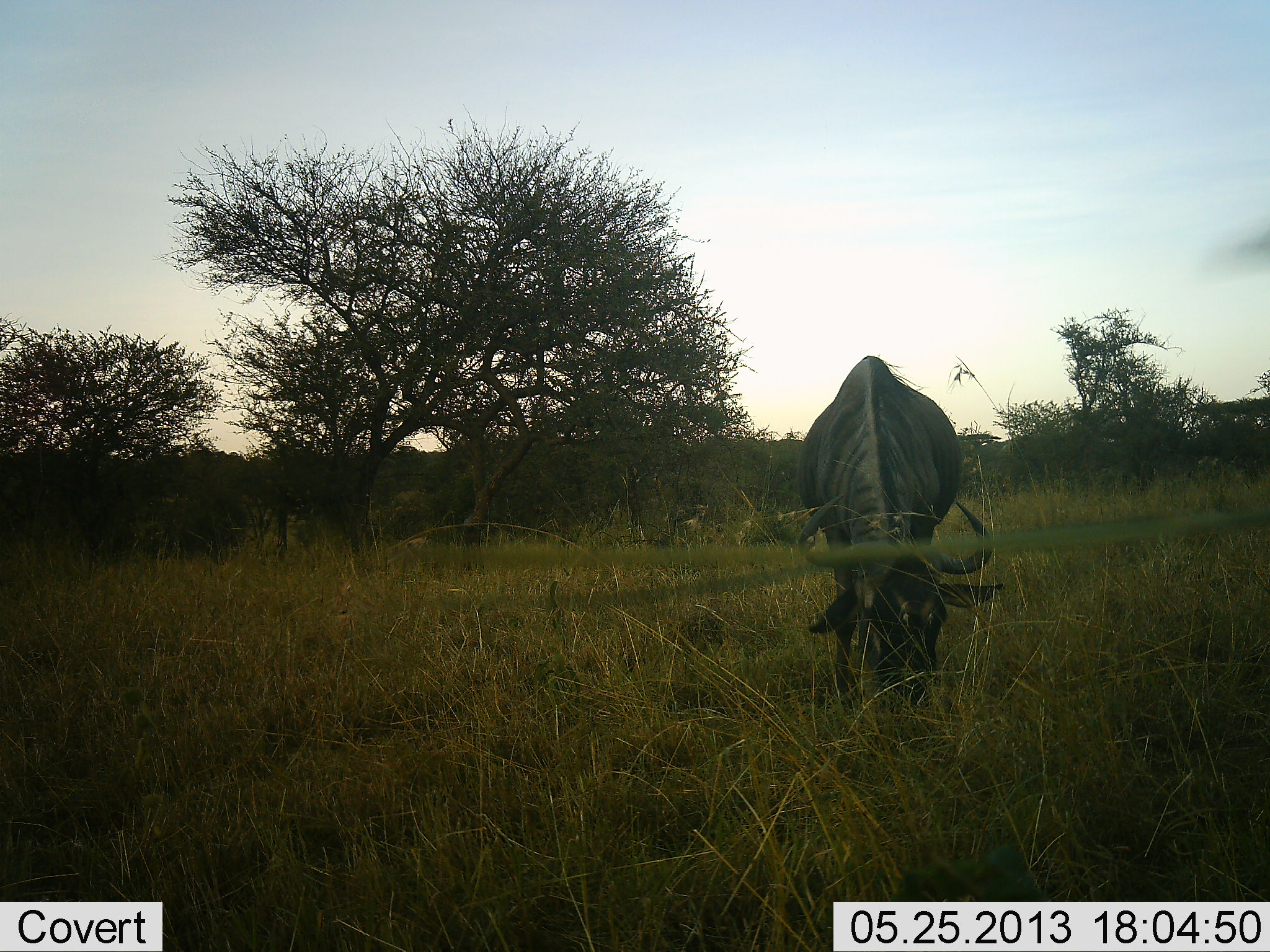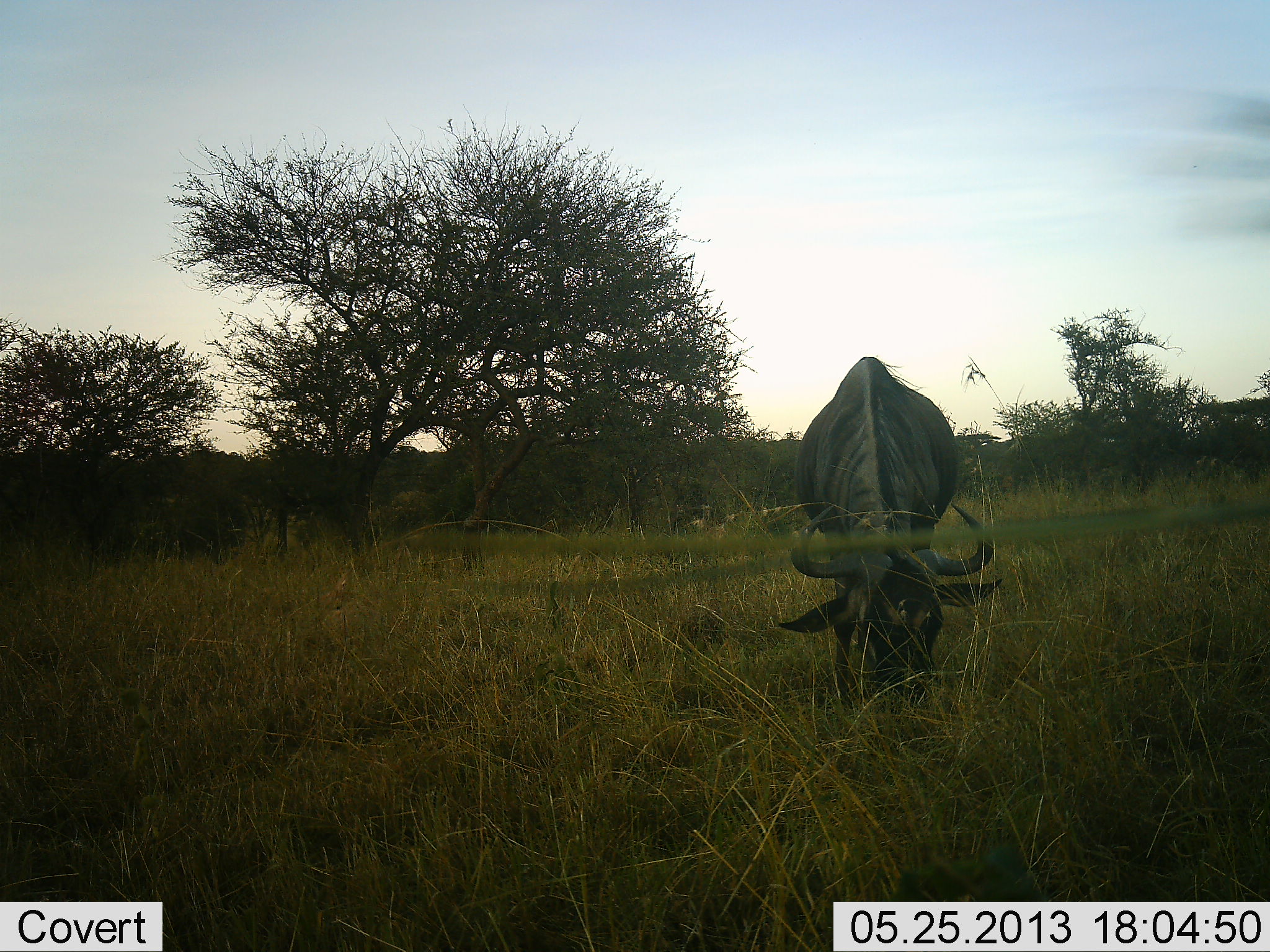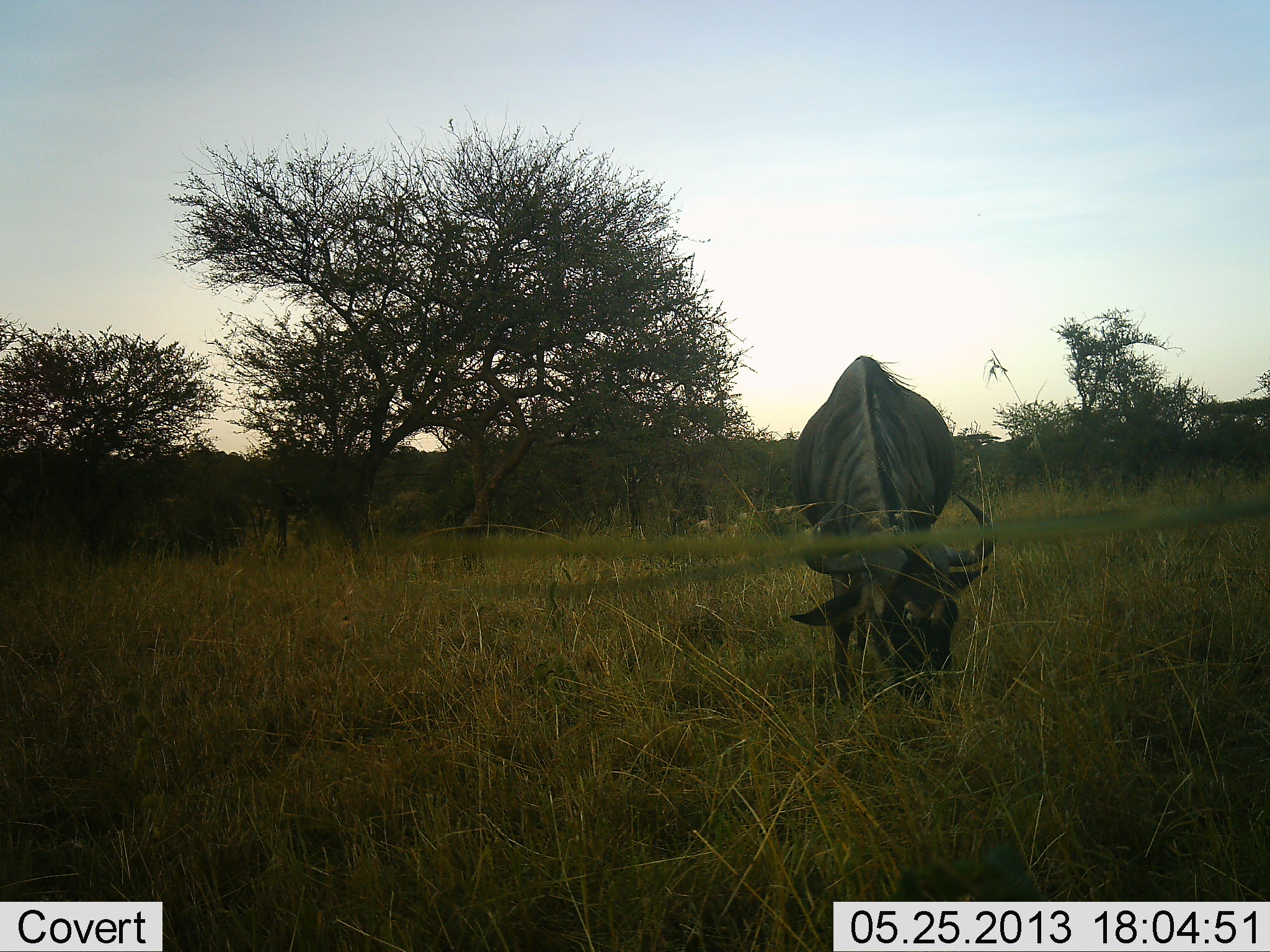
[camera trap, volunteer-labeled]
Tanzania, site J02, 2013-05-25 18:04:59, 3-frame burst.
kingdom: Animalia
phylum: Chordata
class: Mammalia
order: Artiodactyla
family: Bovidae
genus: Connochaetes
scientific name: Connochaetes taurinus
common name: blue wildebeest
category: wildebeest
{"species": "wildebeest (blue wildebeest) (Connochaetes taurinus)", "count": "1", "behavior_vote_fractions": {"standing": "10%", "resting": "0%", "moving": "0%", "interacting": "0%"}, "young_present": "0%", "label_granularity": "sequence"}